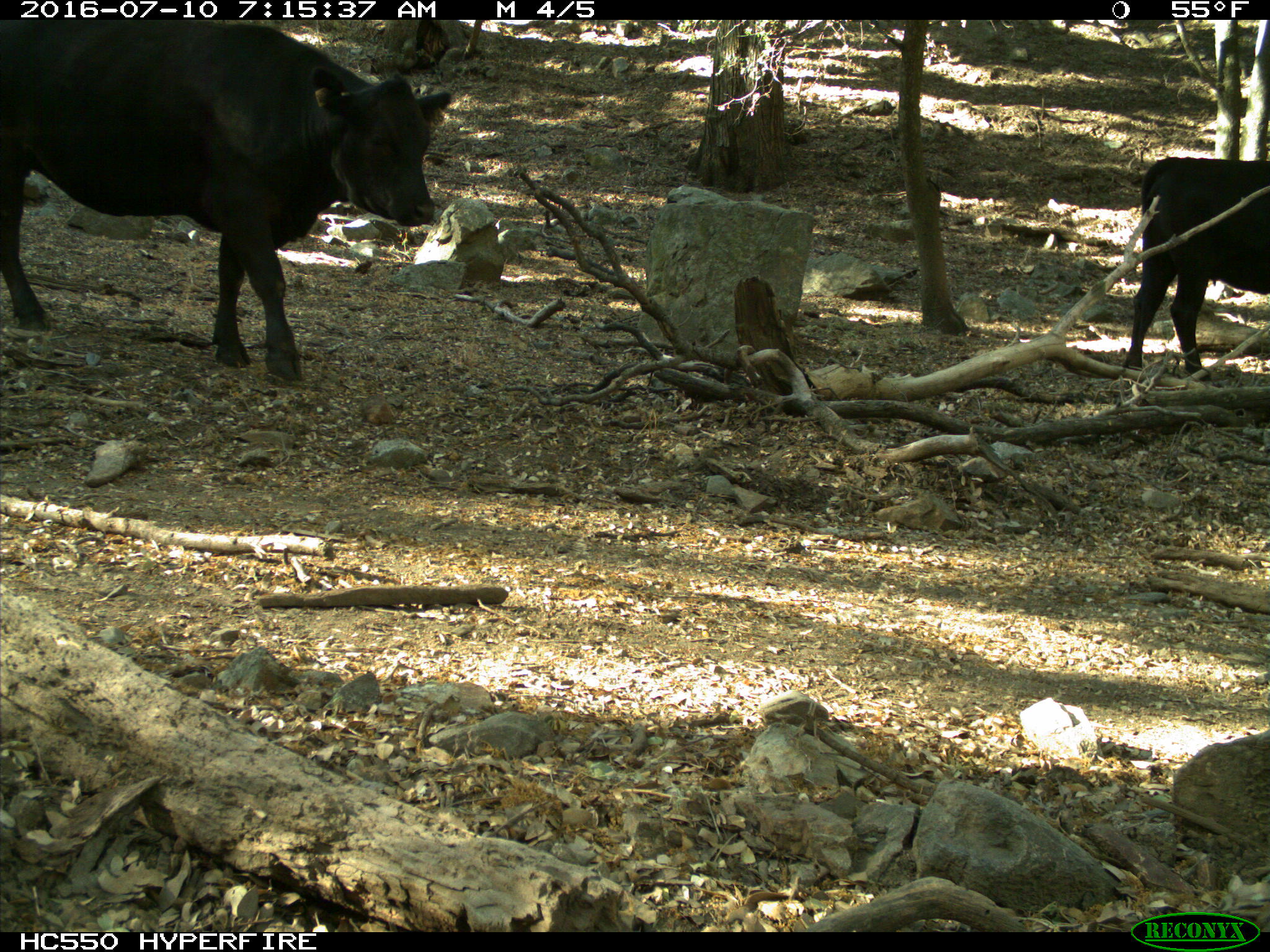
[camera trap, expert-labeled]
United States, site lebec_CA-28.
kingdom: Animalia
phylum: Chordata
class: Mammalia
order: Artiodactyla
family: Bovidae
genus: Bos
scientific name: Bos taurus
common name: domestic cow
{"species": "Bos taurus (domestic cow)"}